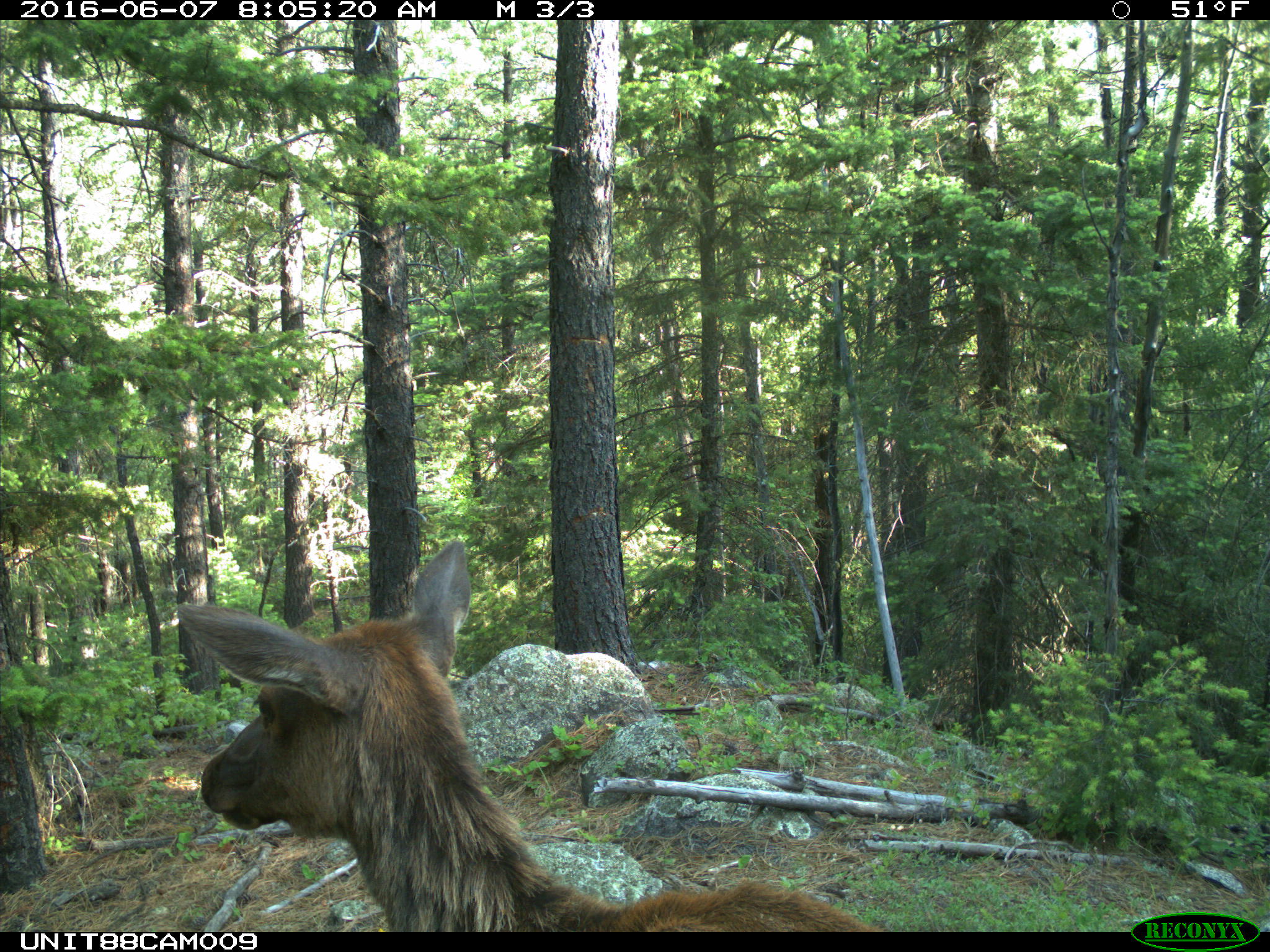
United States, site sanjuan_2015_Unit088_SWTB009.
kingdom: Animalia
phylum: Chordata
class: Mammalia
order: Artiodactyla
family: Cervidae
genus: Cervus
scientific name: Cervus elaphus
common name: red deer